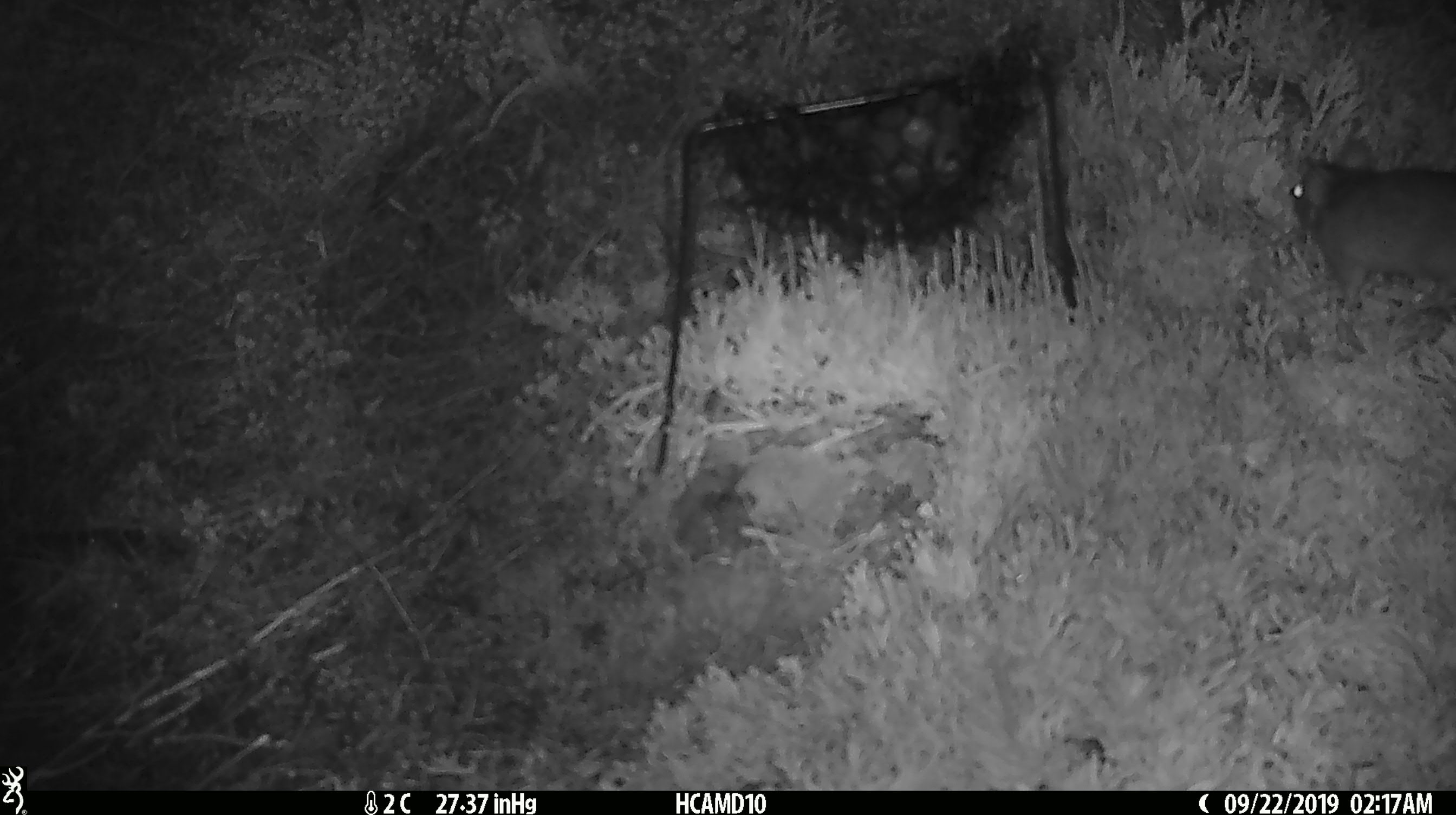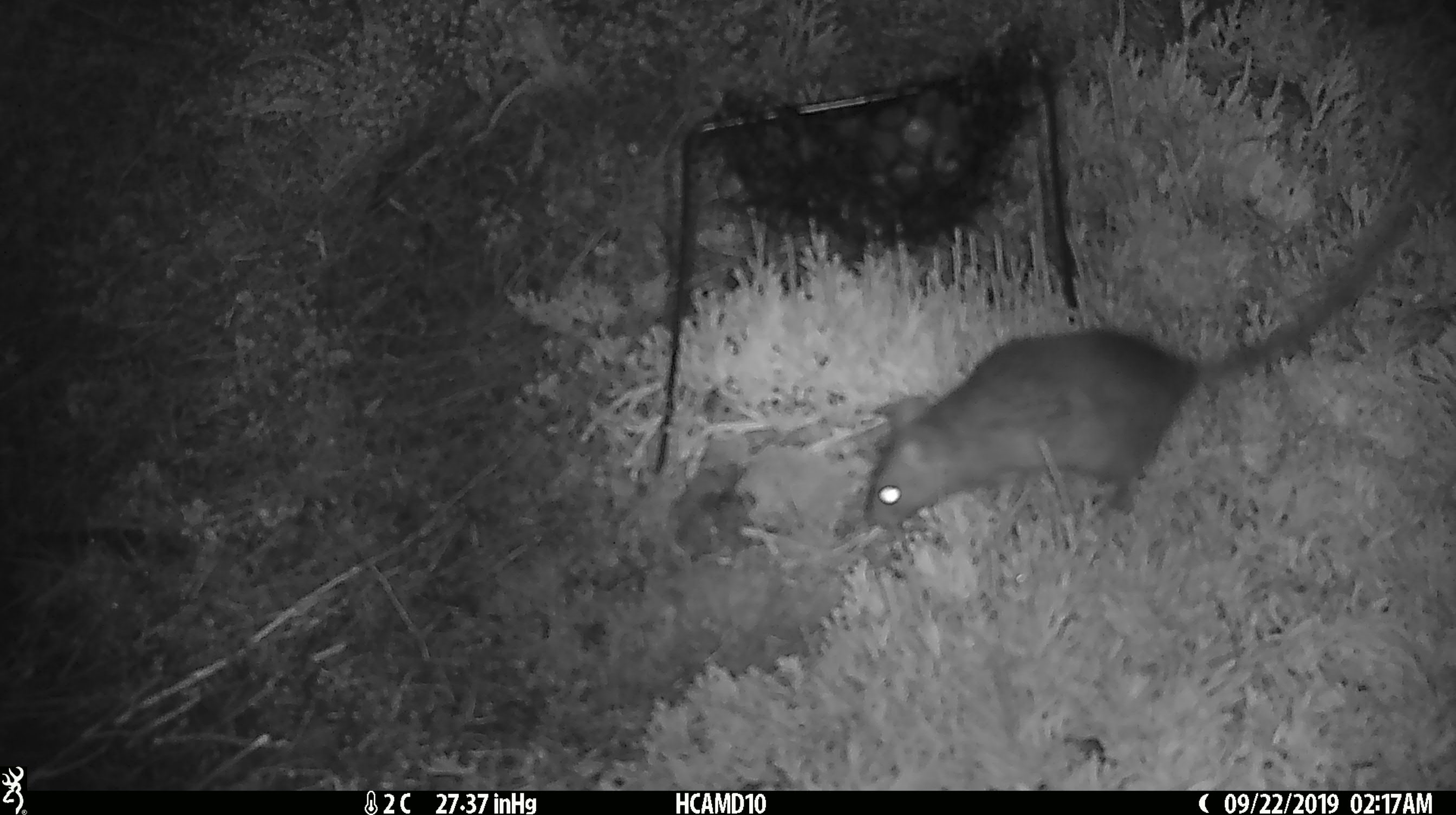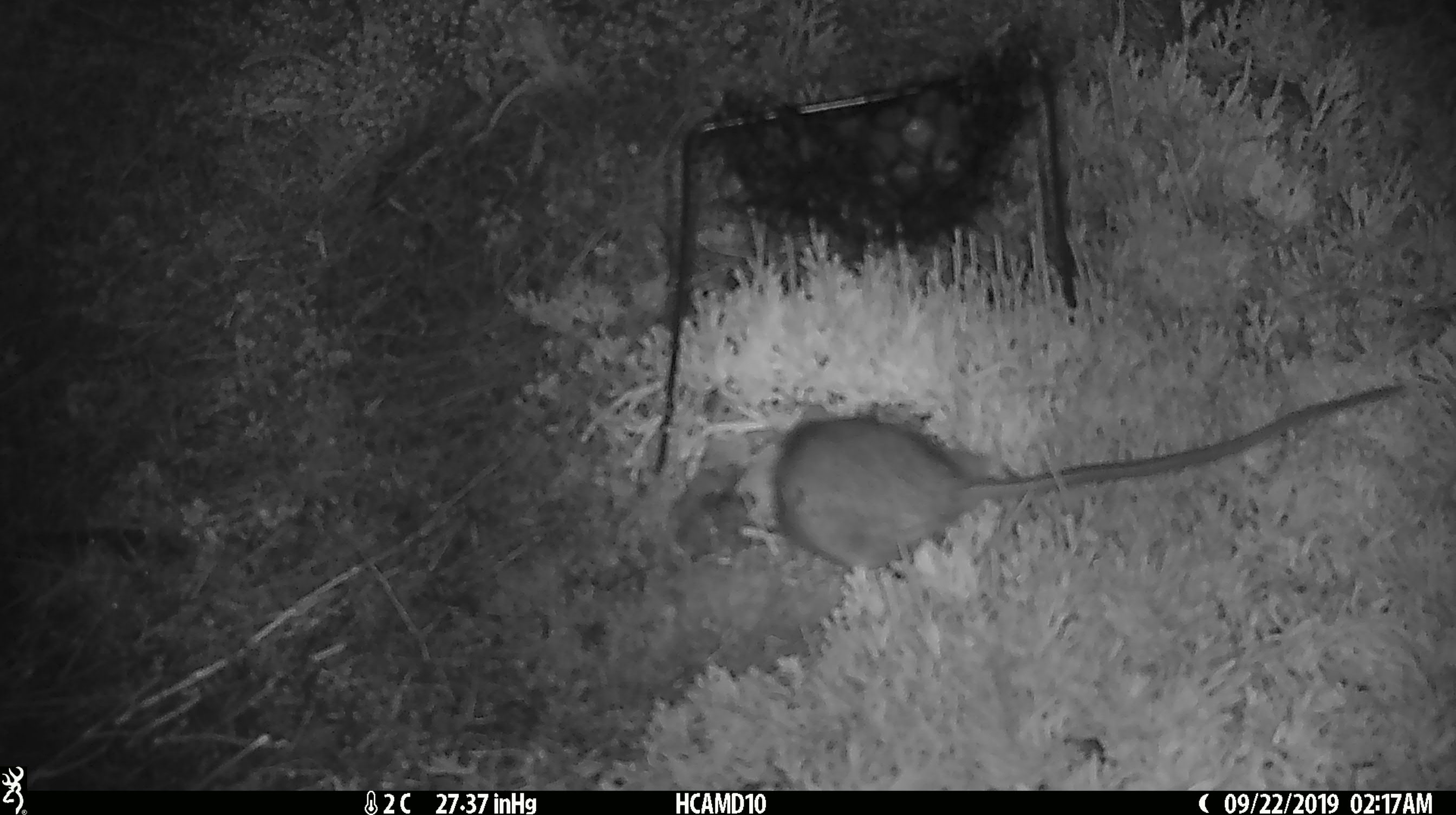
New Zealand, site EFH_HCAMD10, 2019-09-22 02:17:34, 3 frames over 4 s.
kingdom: Animalia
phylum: Chordata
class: Mammalia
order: Rodentia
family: Muridae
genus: Rattus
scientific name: Rattus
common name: rat